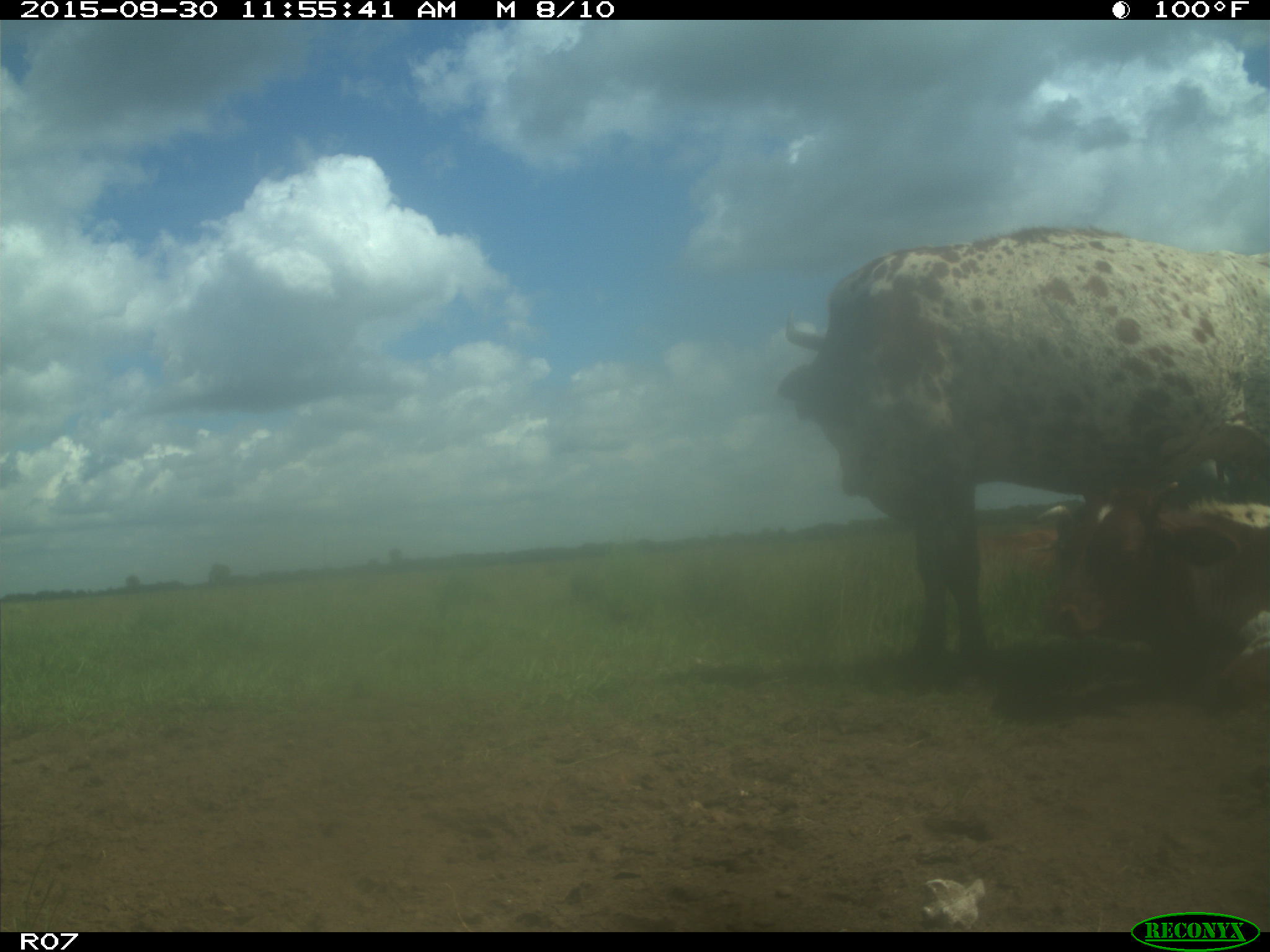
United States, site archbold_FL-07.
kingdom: Animalia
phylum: Chordata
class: Mammalia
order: Artiodactyla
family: Bovidae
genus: Bos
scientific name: Bos taurus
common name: domestic cow